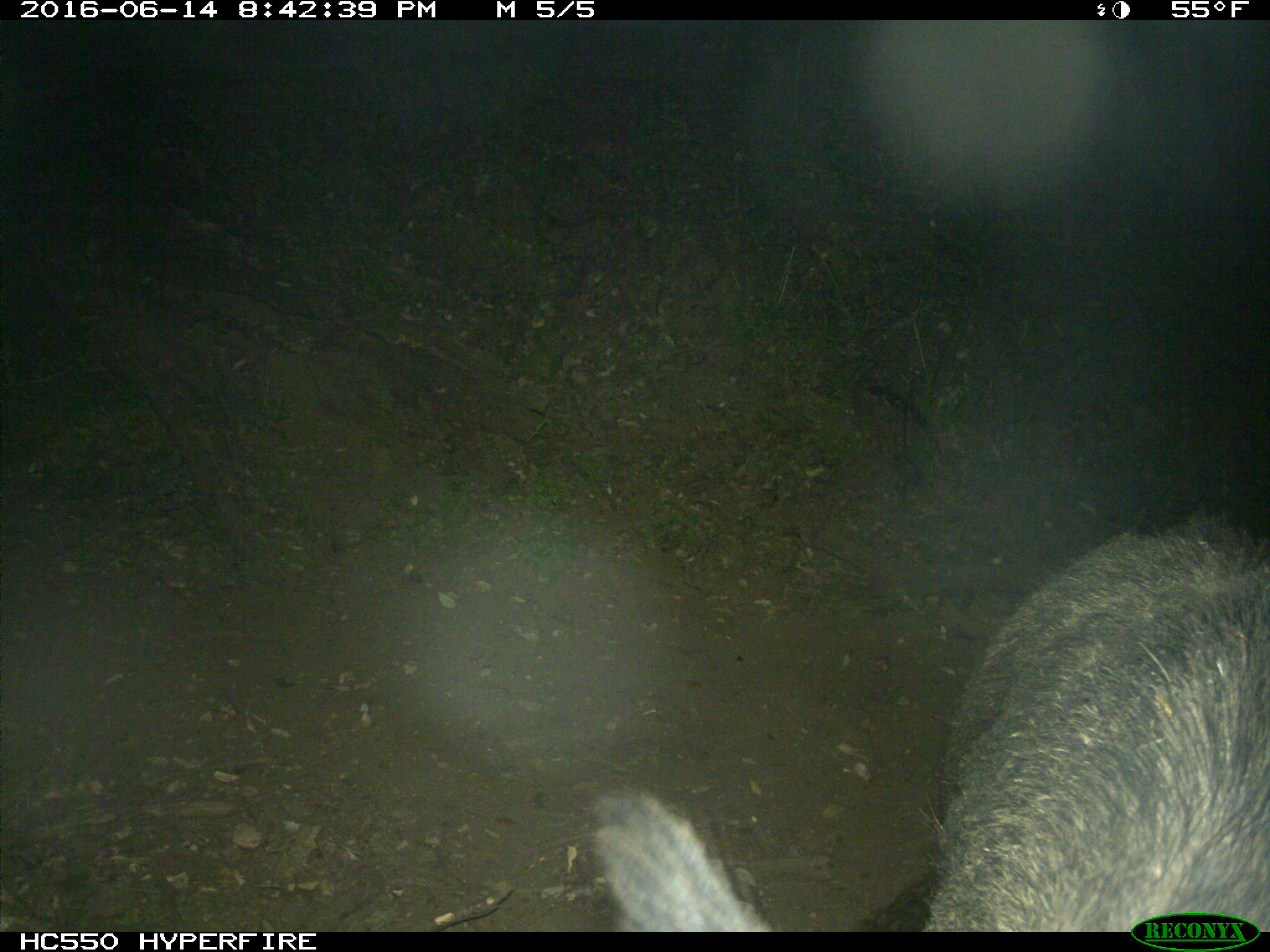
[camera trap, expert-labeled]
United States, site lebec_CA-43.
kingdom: Animalia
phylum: Chordata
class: Mammalia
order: Artiodactyla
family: Suidae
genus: Sus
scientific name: Sus scrofa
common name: wild boar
Sus scrofa (wild boar).